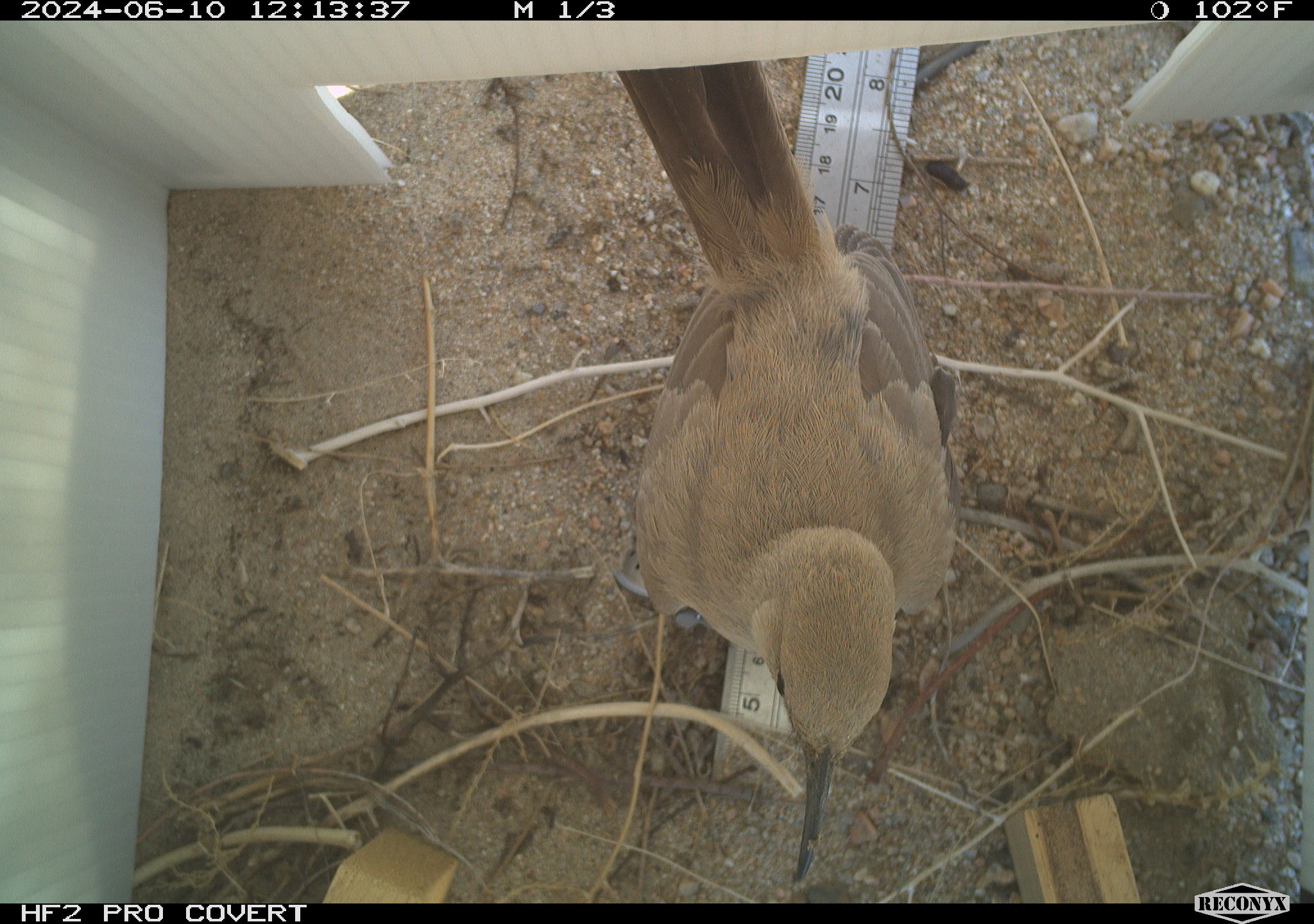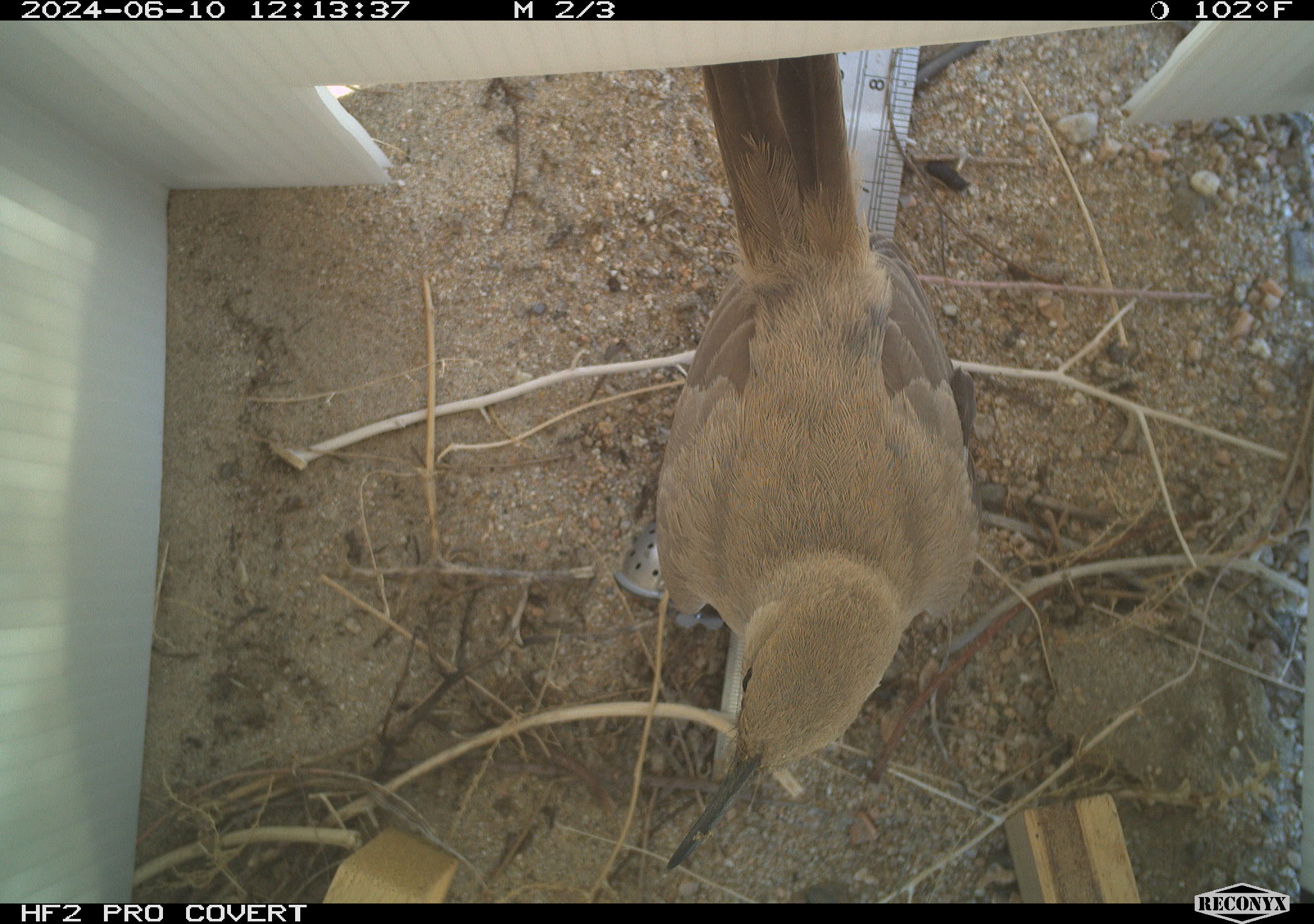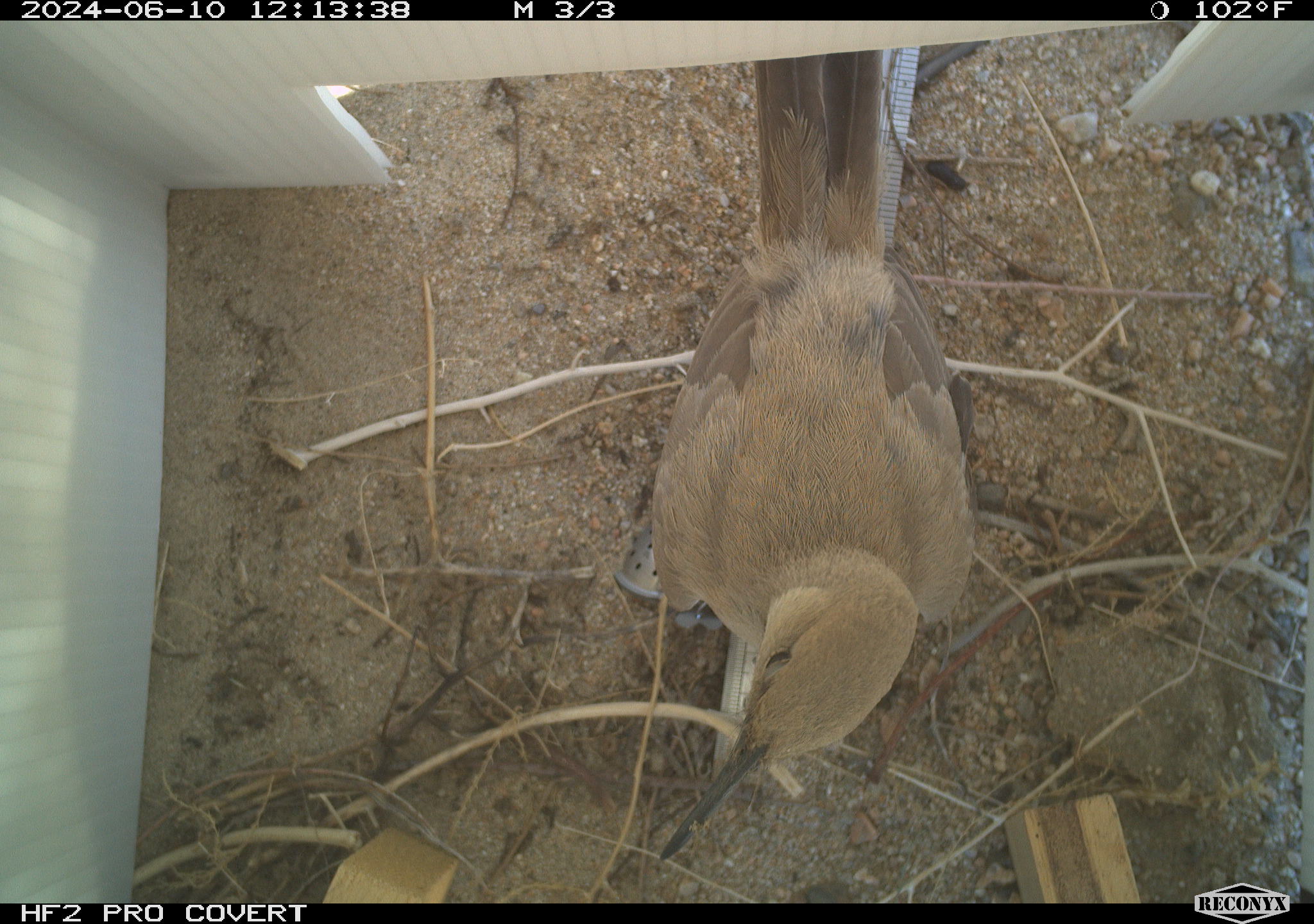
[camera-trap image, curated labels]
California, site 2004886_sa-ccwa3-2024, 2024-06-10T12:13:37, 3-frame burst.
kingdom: Animalia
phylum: Chordata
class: Aves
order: Passeriformes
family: Mimidae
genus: Toxostoma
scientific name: Toxostoma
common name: typical thrashers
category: toxostoma species